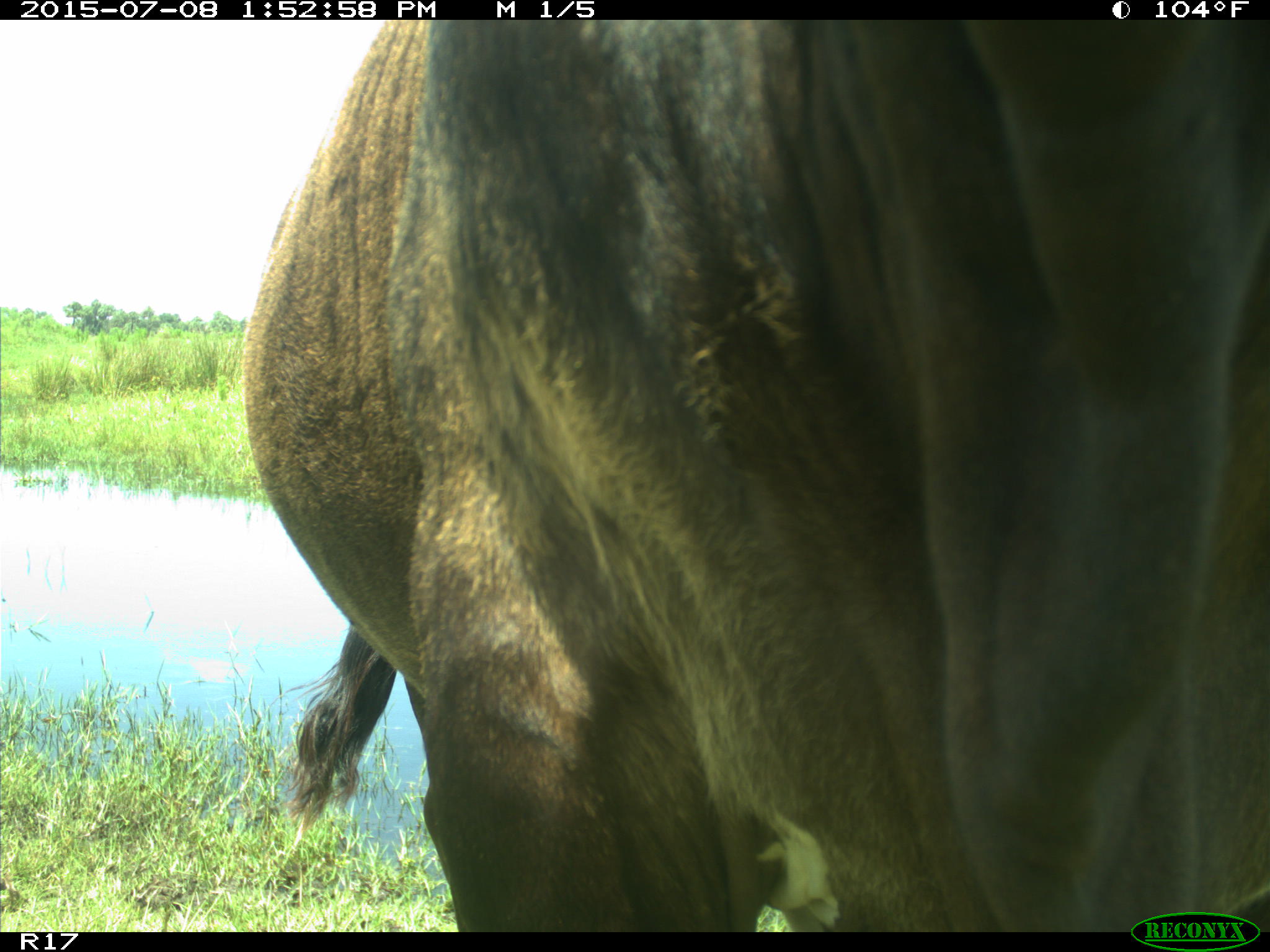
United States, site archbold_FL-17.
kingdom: Animalia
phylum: Chordata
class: Mammalia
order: Artiodactyla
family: Bovidae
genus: Bos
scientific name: Bos taurus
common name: domestic cow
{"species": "Bos taurus (domestic cow)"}